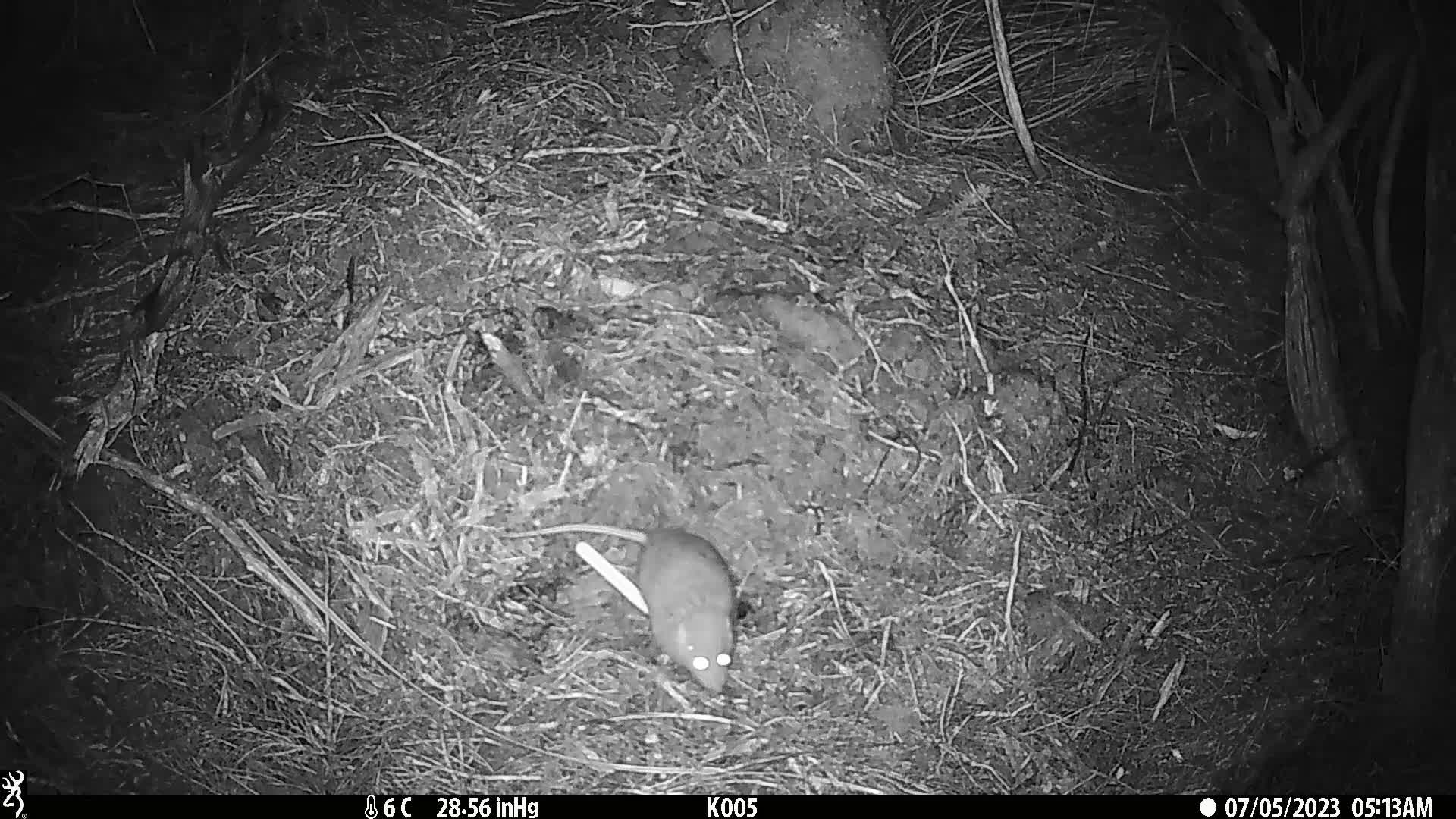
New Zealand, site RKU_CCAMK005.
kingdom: Animalia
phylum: Chordata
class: Mammalia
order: Rodentia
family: Muridae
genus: Rattus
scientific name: Rattus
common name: rat